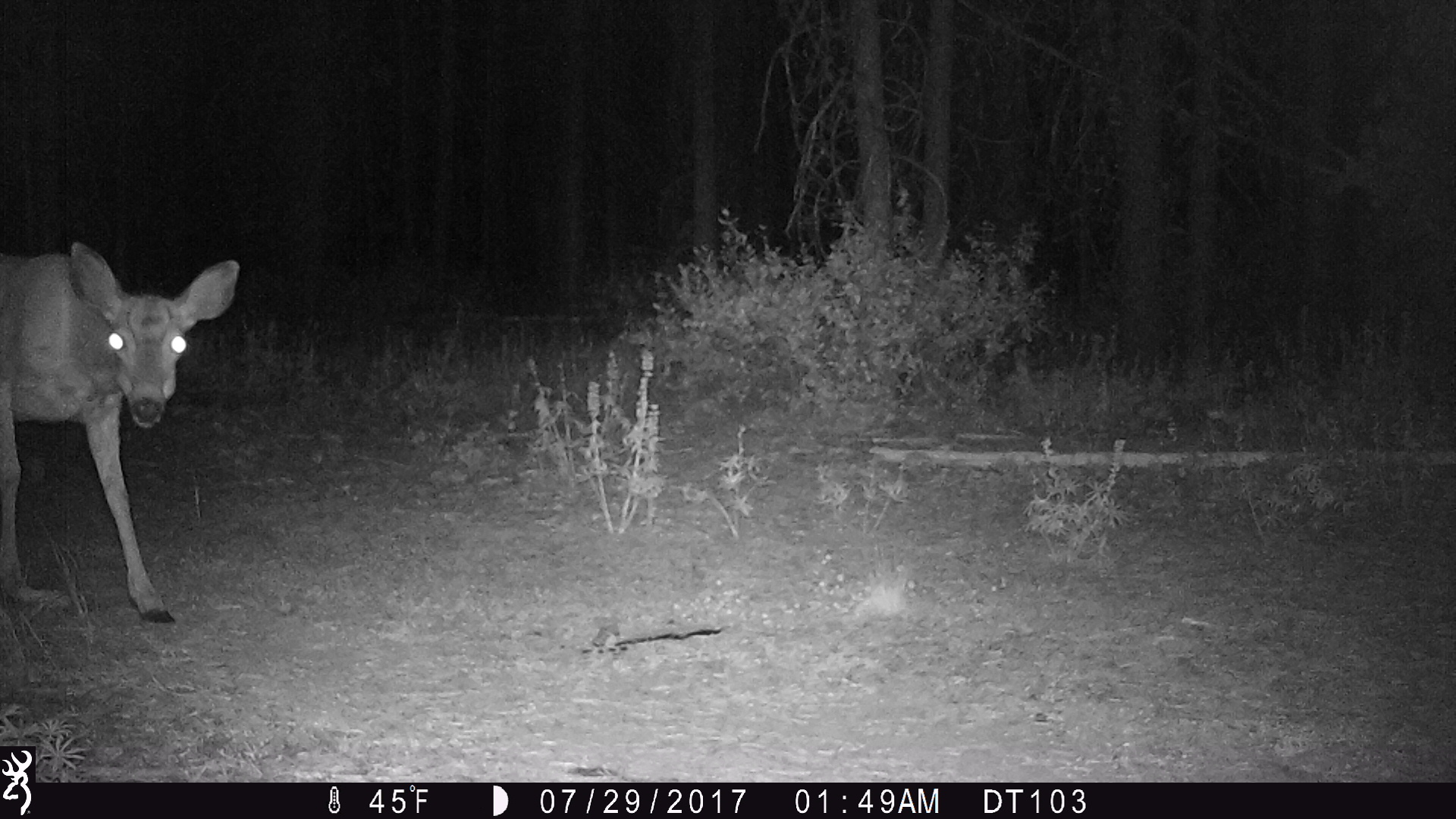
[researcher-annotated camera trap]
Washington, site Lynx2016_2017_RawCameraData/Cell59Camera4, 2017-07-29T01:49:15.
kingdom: Animalia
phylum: Chordata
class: Mammalia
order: Artiodactyla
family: Cervidae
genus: Odocoileus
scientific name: Odocoileus hemionus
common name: mule deer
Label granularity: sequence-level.